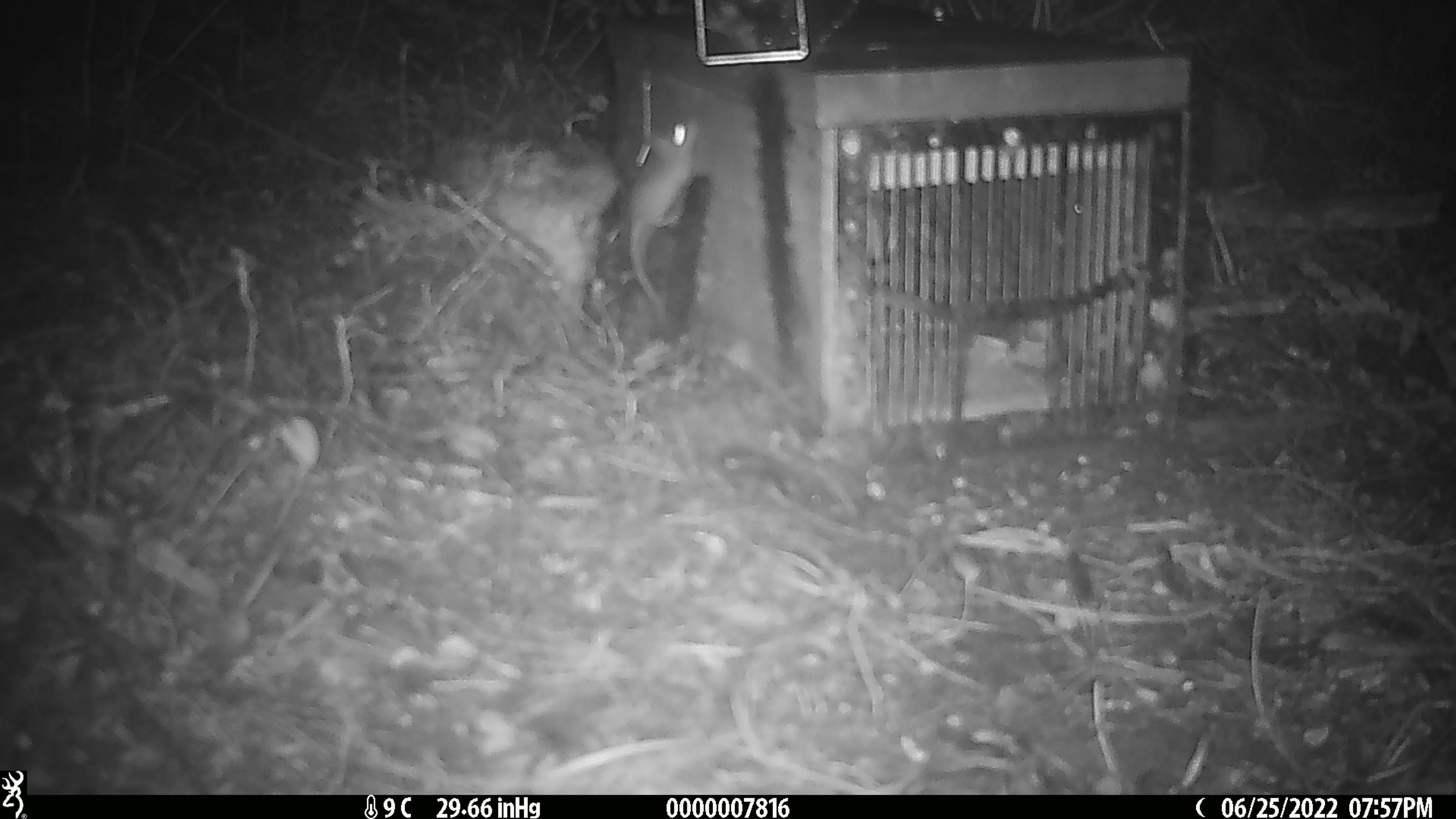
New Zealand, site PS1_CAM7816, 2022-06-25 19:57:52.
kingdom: Animalia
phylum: Chordata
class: Mammalia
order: Rodentia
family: Muridae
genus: Mus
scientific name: Mus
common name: mouse